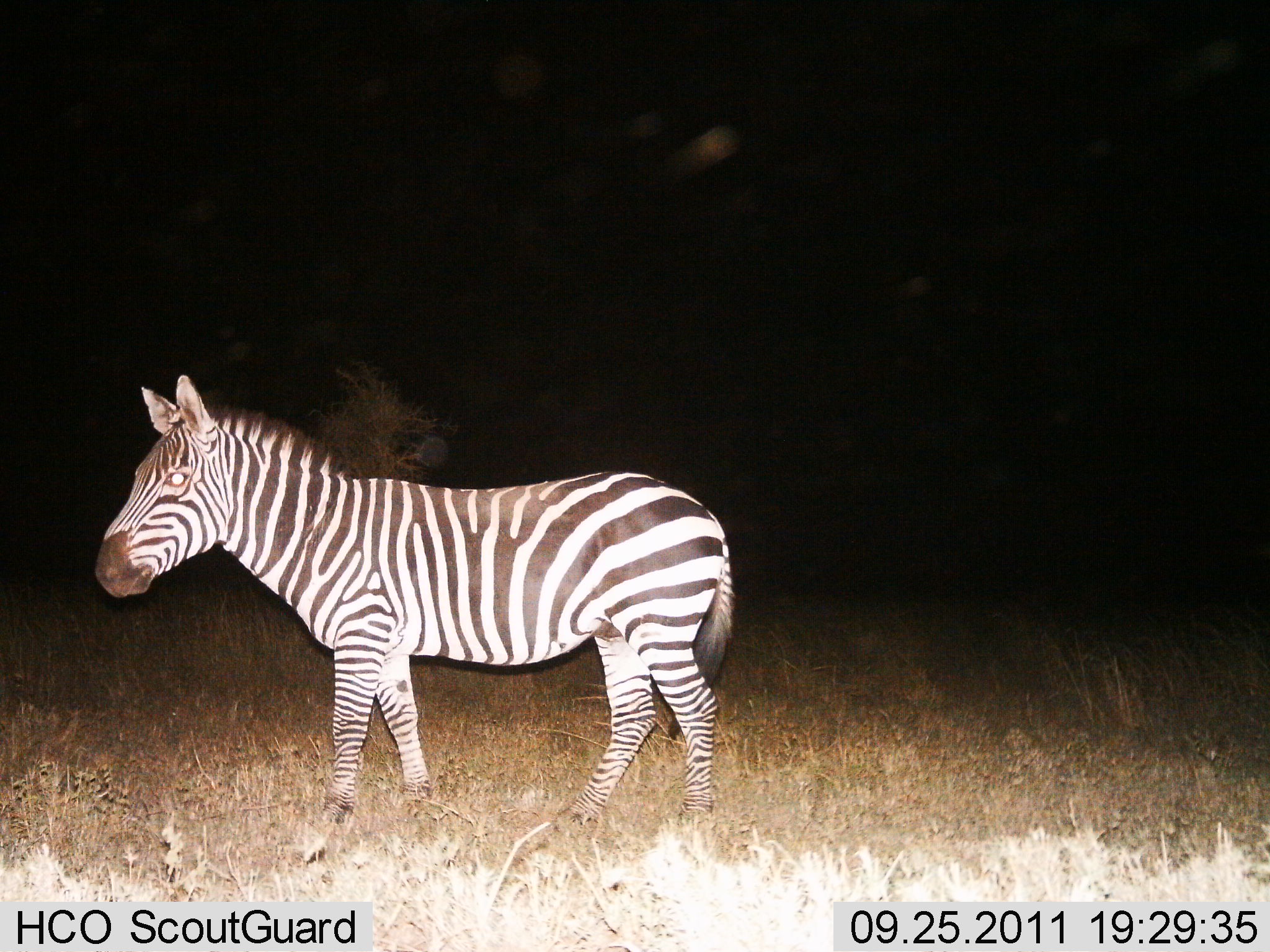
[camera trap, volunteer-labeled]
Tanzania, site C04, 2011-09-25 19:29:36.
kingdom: Animalia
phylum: Chordata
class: Mammalia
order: Perissodactyla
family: Equidae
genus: Equus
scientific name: Equus quagga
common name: plains zebra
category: zebra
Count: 1.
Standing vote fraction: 88%.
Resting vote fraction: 0%.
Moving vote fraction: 12%.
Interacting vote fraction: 0%.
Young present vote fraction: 0%.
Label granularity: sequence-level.